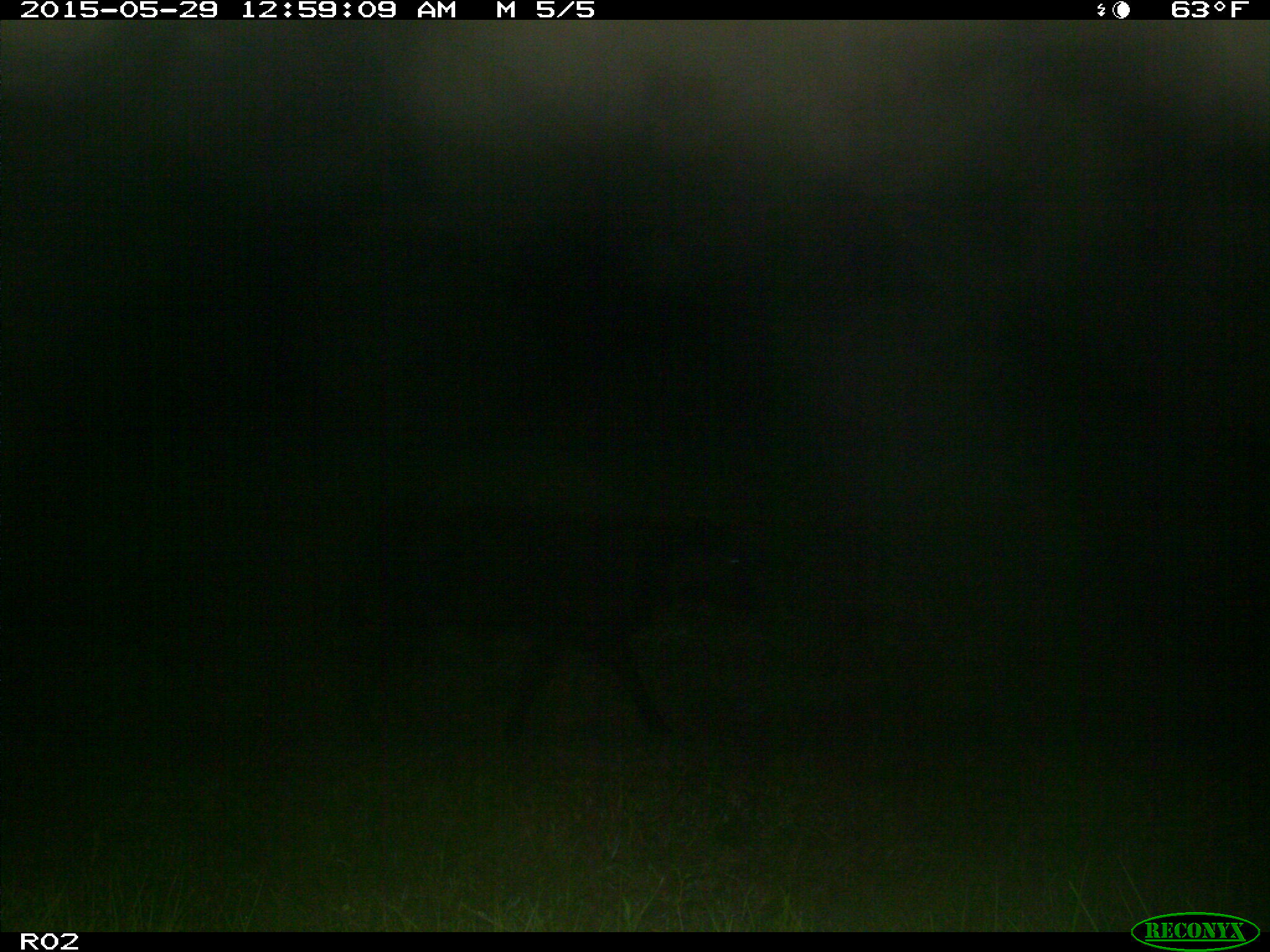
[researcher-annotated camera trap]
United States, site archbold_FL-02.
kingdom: Animalia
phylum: Chordata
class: Mammalia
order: Artiodactyla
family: Bovidae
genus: Bos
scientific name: Bos taurus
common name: domestic cow